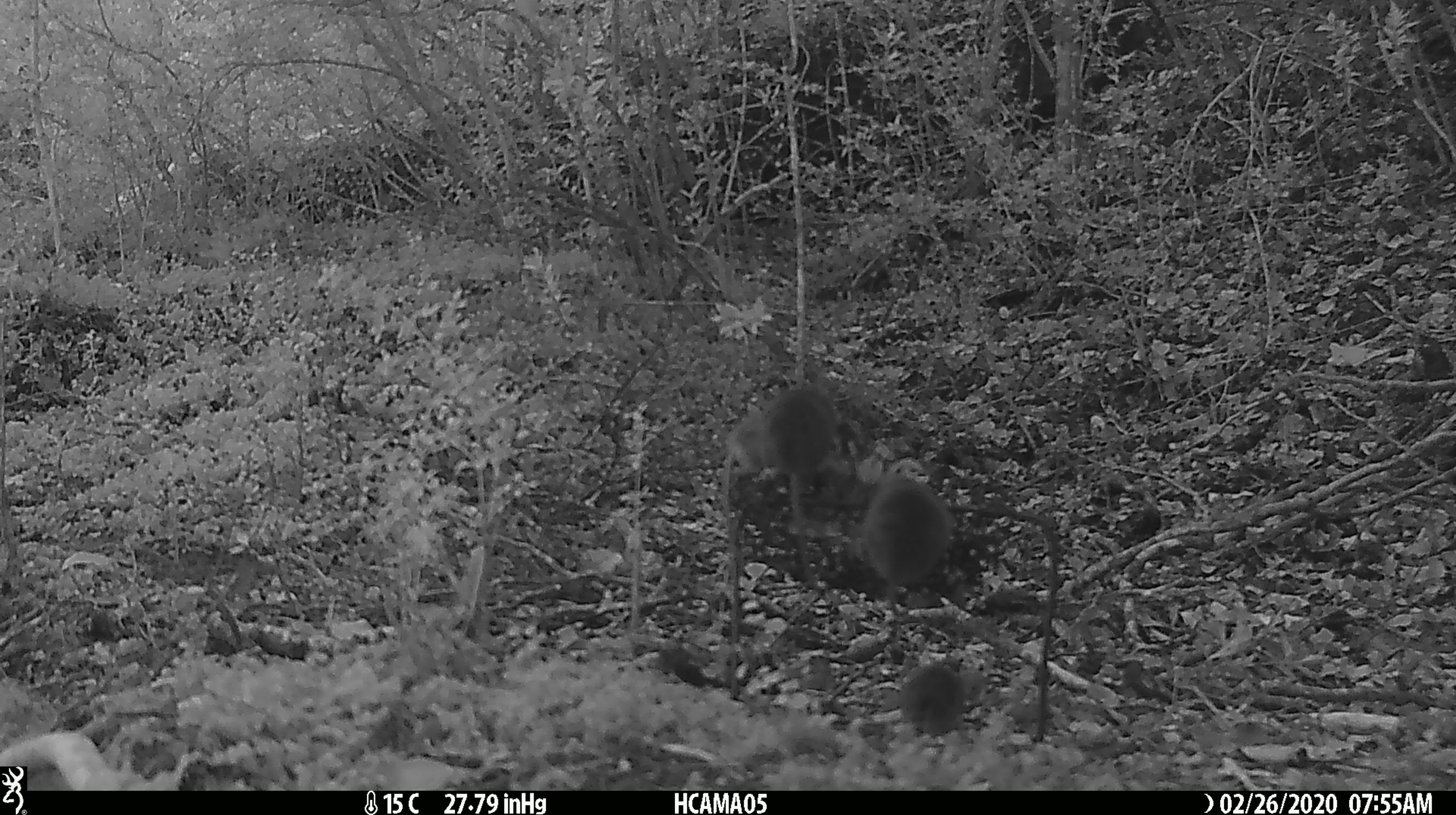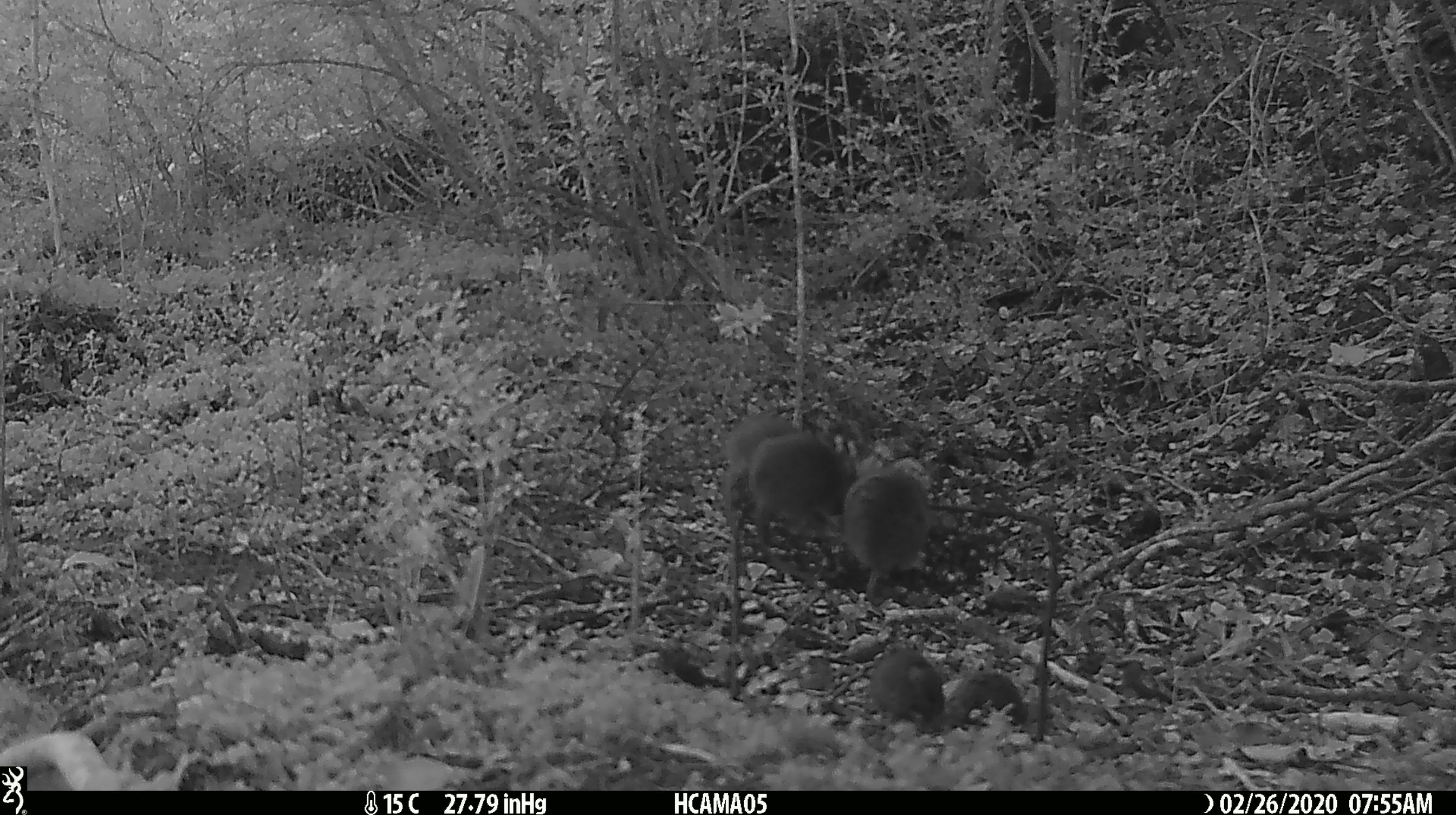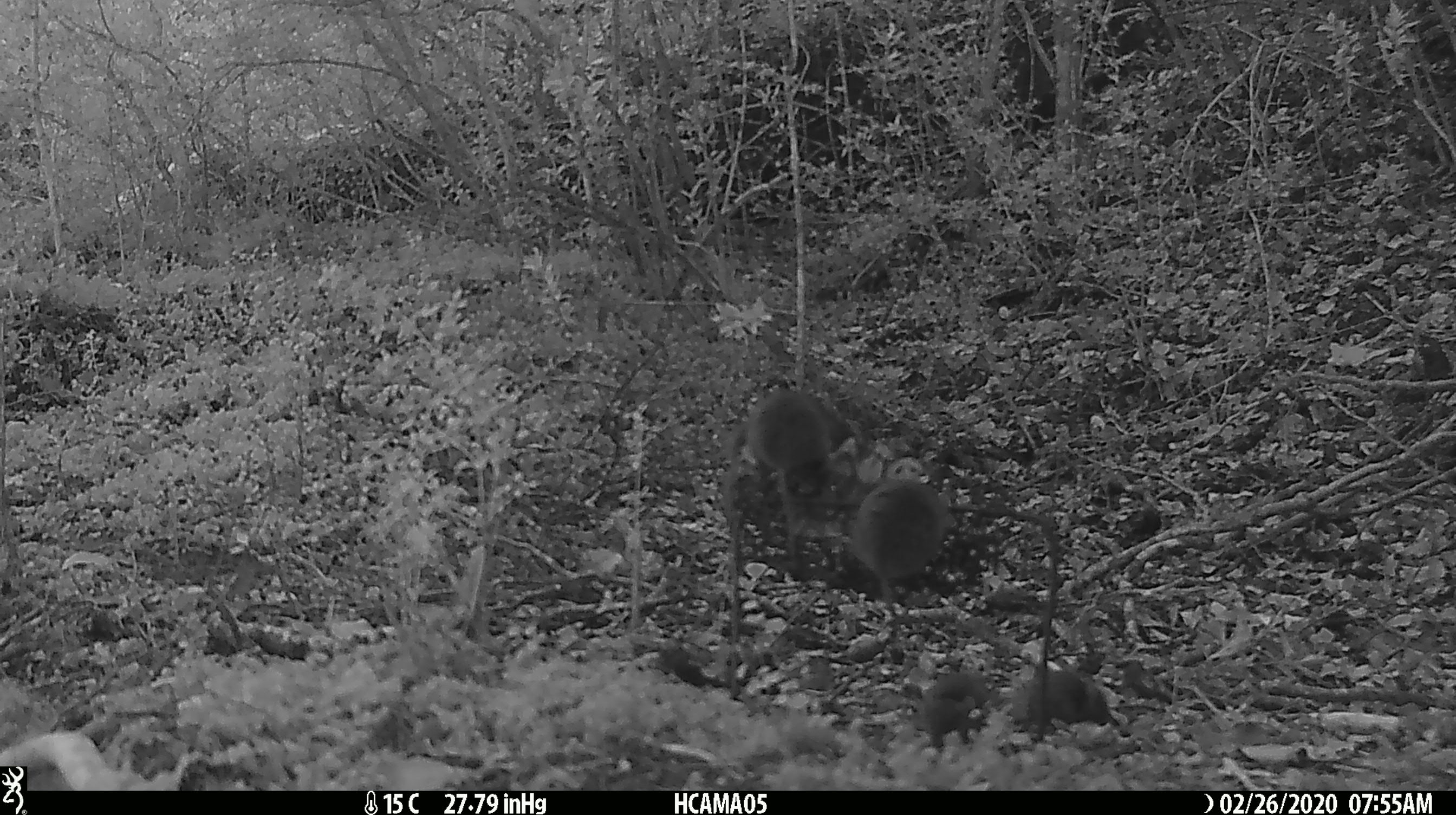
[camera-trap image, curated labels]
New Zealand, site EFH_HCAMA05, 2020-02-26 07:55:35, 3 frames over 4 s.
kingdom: Animalia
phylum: Chordata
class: Mammalia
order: Rodentia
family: Muridae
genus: Mus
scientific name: Mus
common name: mouse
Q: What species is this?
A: Mouse (Mus).